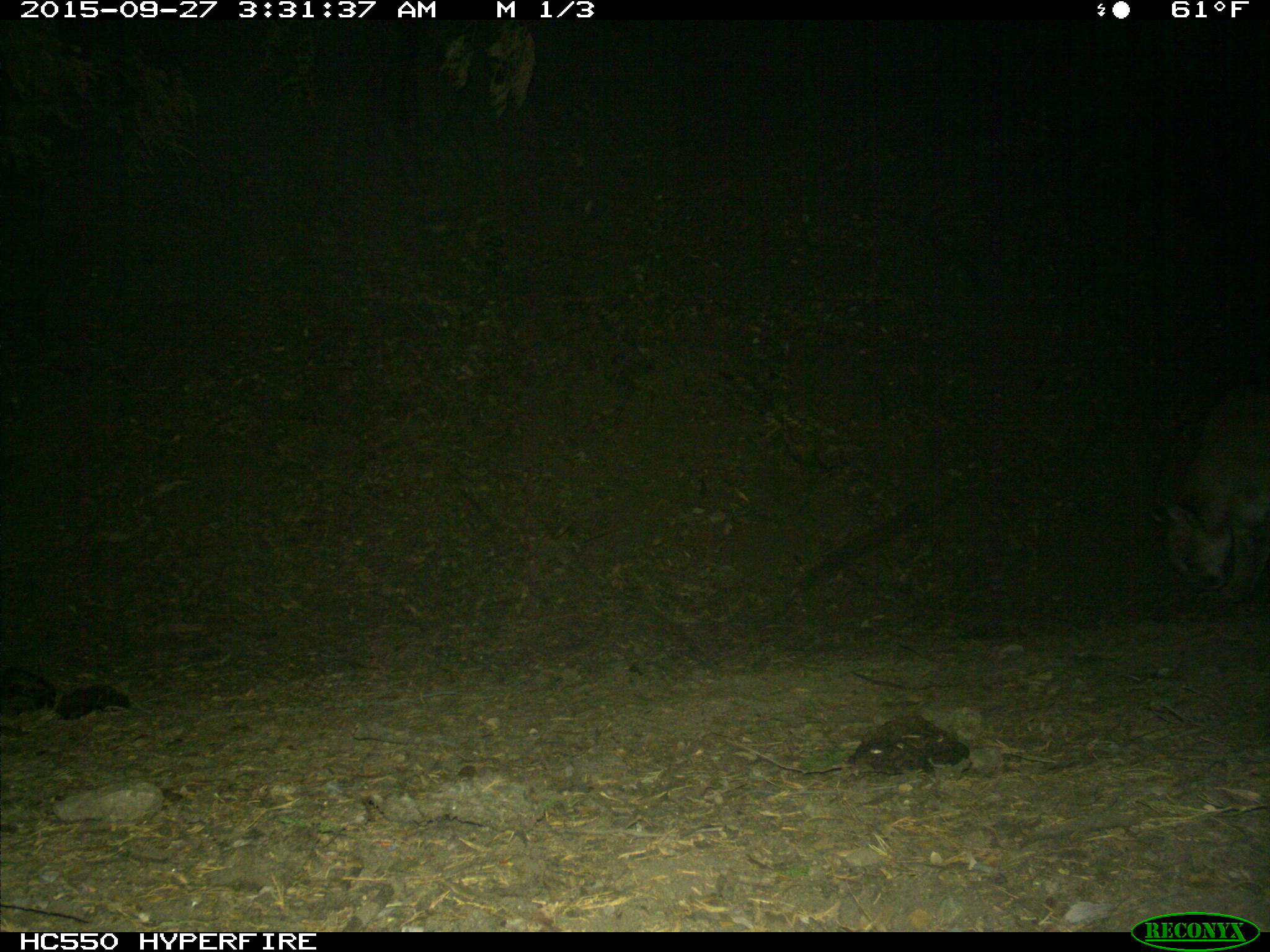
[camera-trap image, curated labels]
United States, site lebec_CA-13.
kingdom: Animalia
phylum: Chordata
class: Mammalia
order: Carnivora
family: Felidae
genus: Puma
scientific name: Puma concolor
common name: mountain lion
Puma concolor (mountain lion).